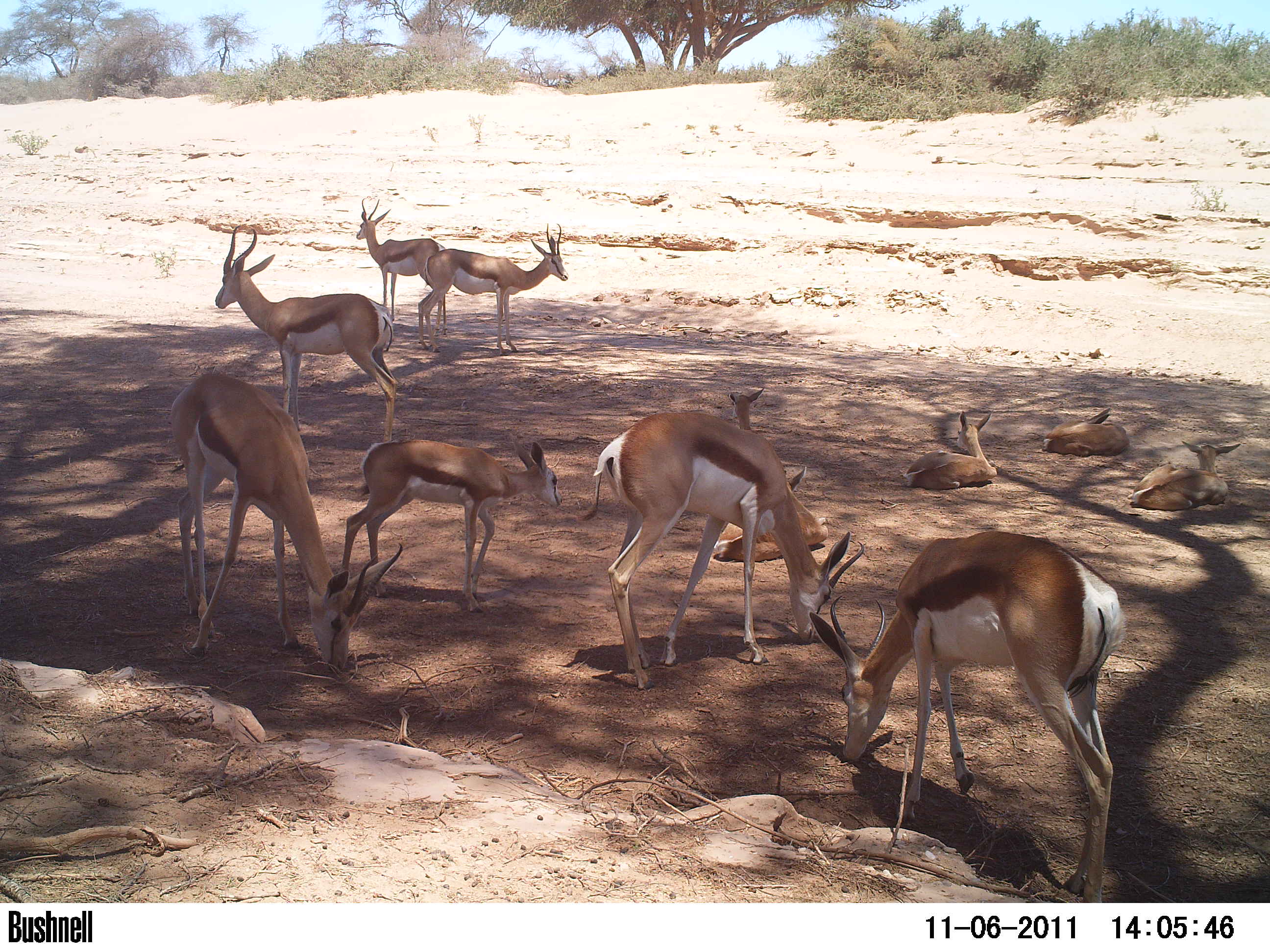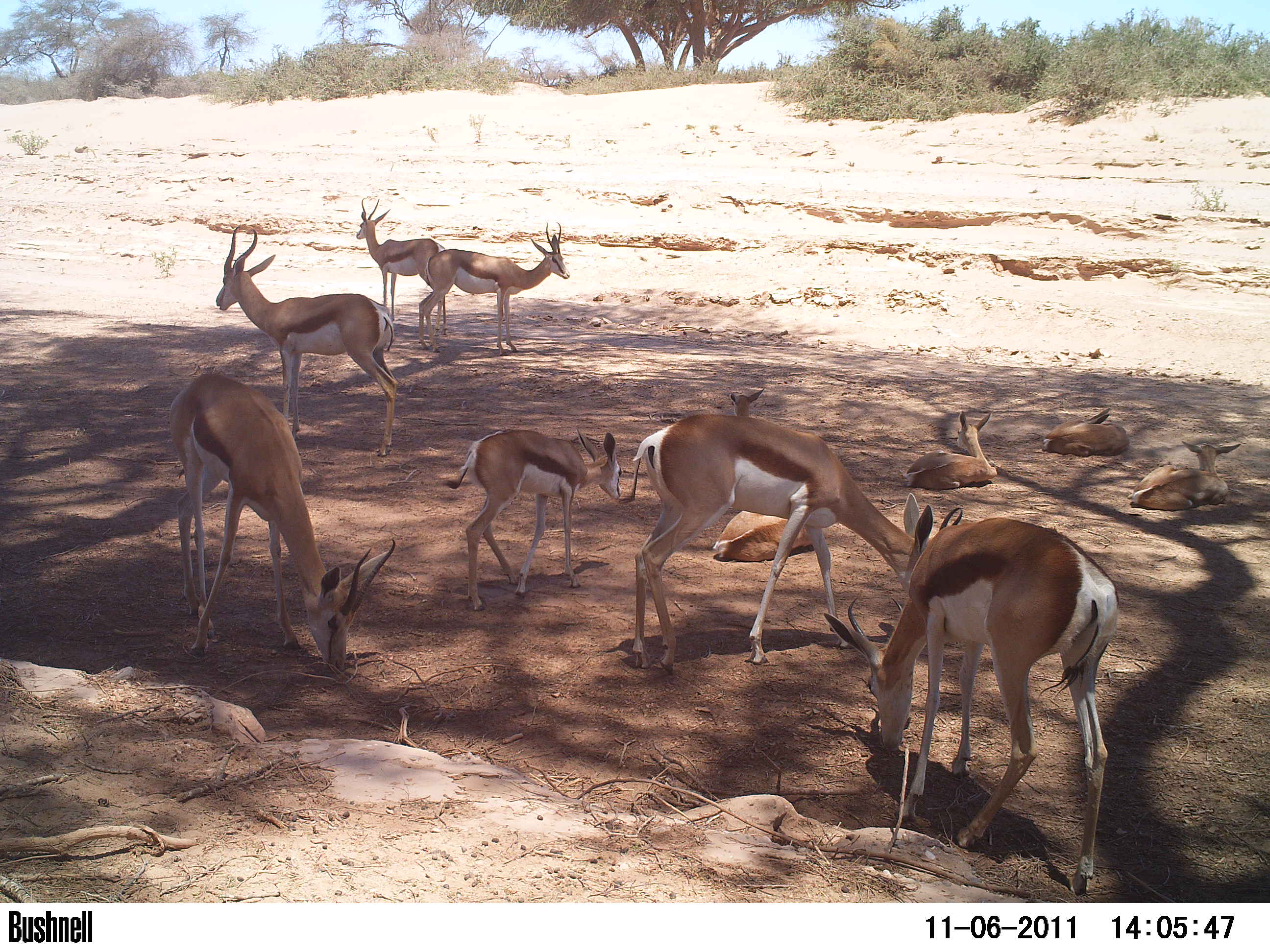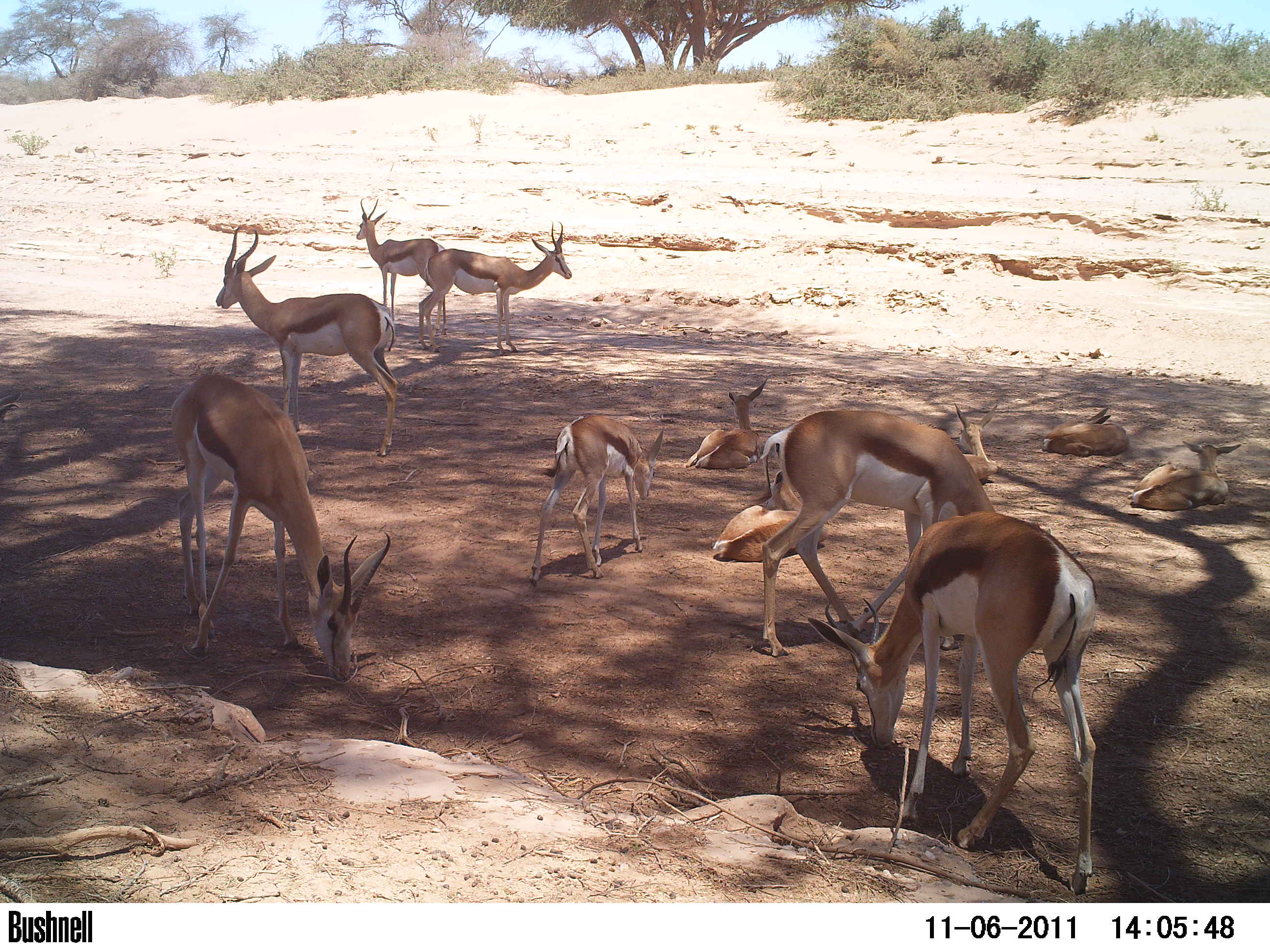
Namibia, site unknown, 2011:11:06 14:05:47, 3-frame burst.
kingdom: Animalia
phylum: Chordata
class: Mammalia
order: Artiodactyla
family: Bovidae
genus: Antidorcas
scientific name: Antidorcas marsupialis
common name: springbok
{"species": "Antidorcas marsupialis (springbok)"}